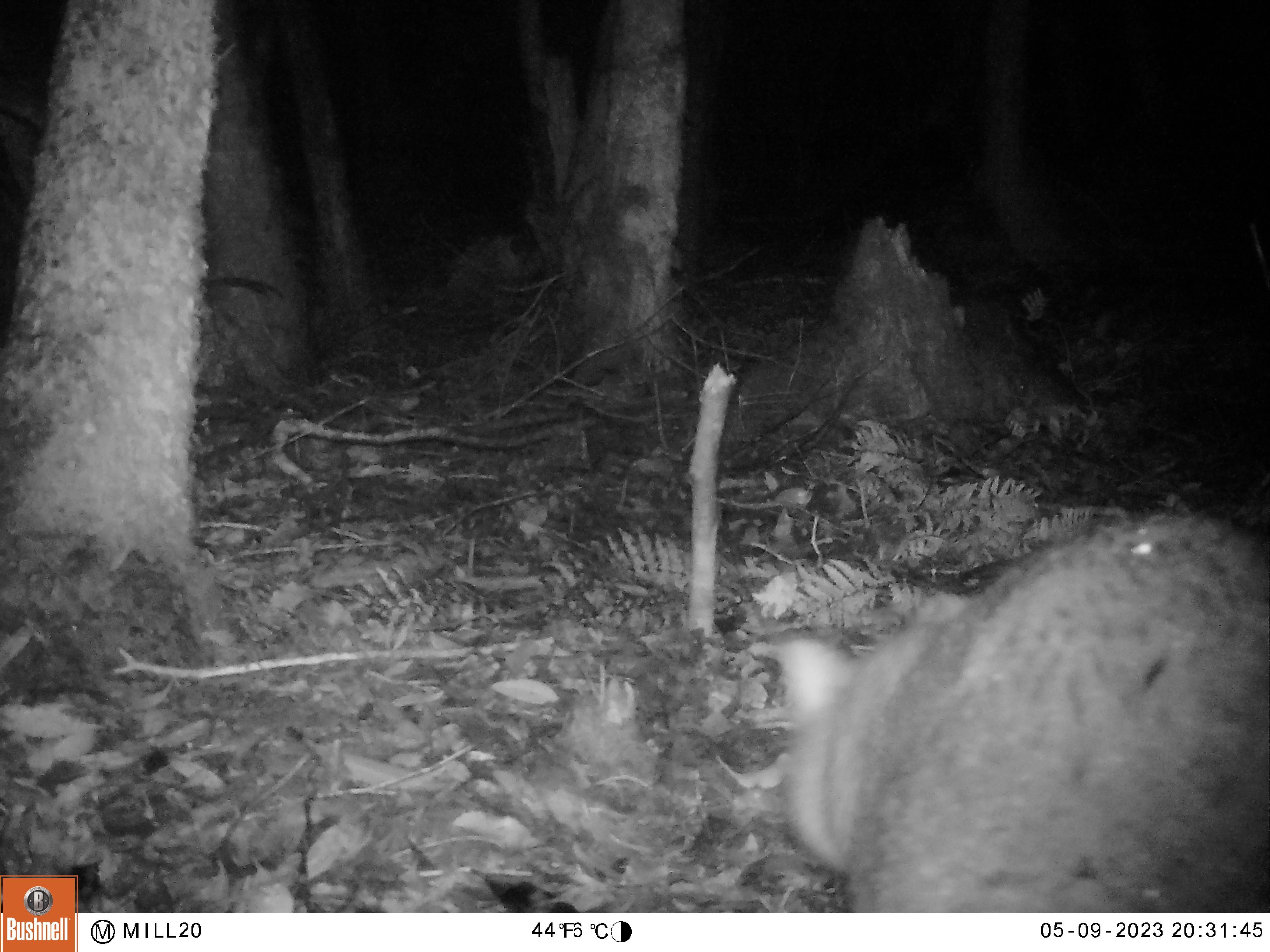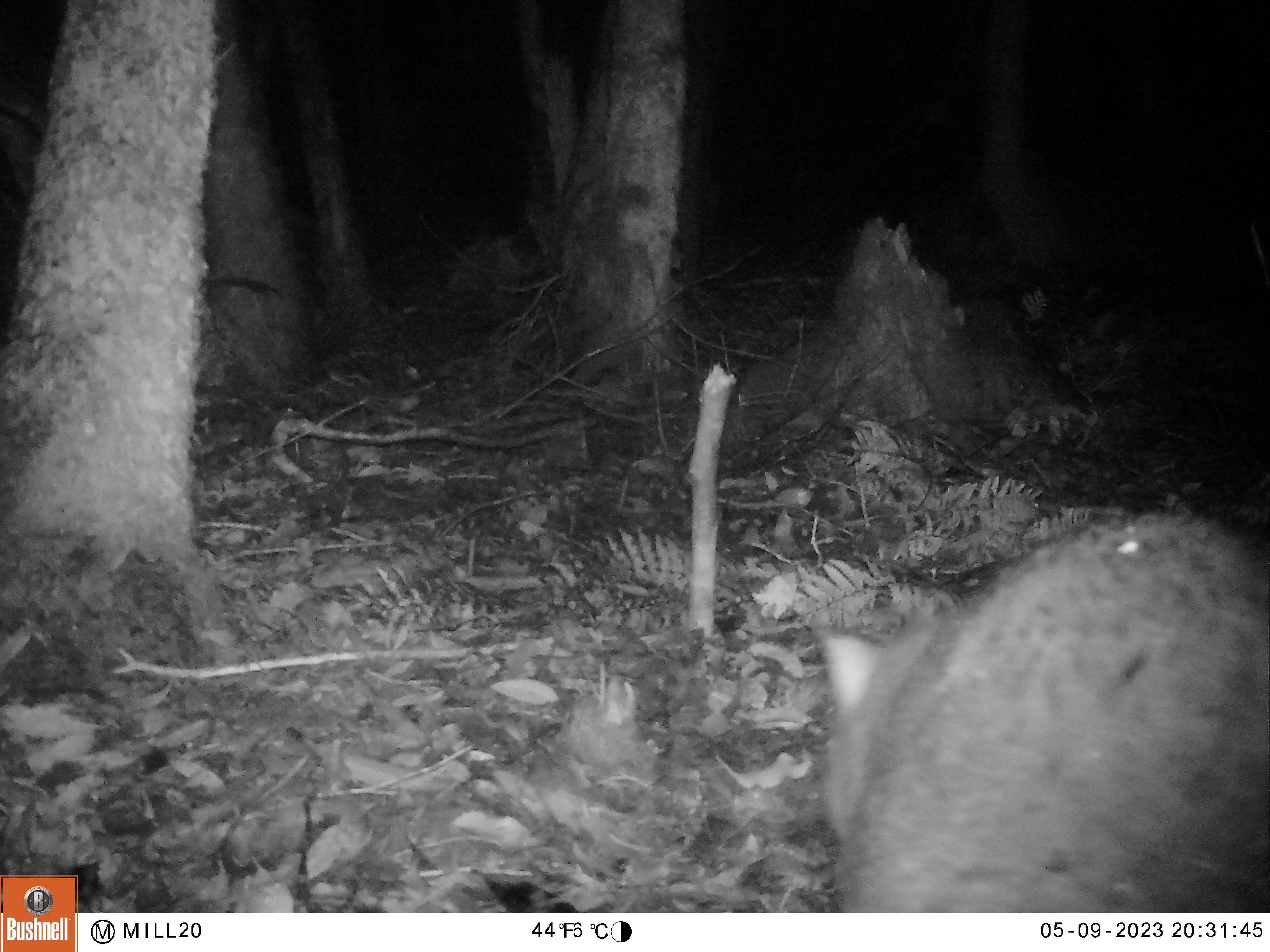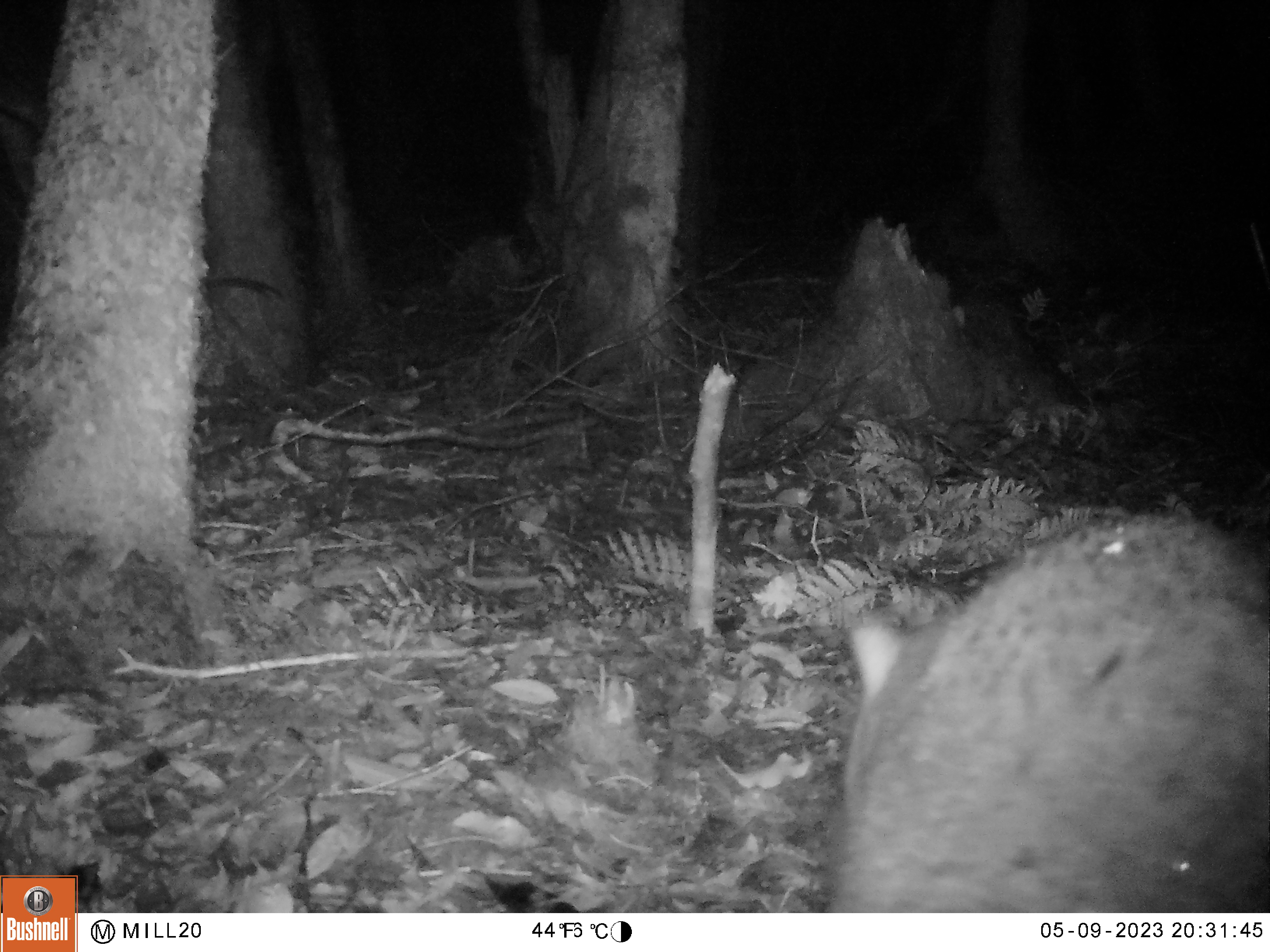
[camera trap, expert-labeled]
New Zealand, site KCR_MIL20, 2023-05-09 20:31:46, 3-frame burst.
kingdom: Animalia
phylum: Chordata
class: Mammalia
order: Diprotodontia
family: Phalangeridae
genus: Trichosurus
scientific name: Trichosurus vulpecula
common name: common brushtail possum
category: possum